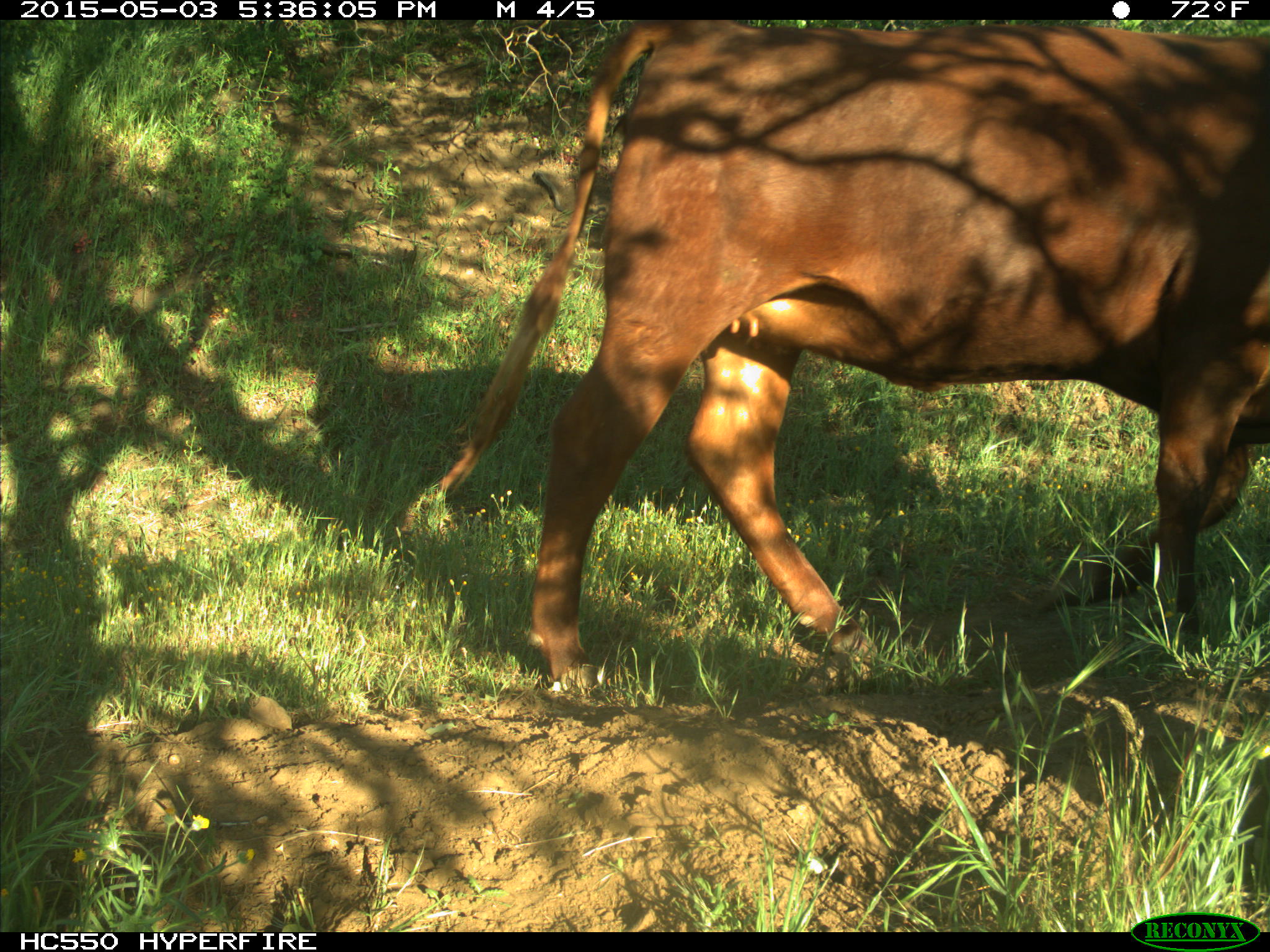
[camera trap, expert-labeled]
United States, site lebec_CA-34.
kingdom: Animalia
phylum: Chordata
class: Mammalia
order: Artiodactyla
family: Bovidae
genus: Bos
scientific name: Bos taurus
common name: domestic cow